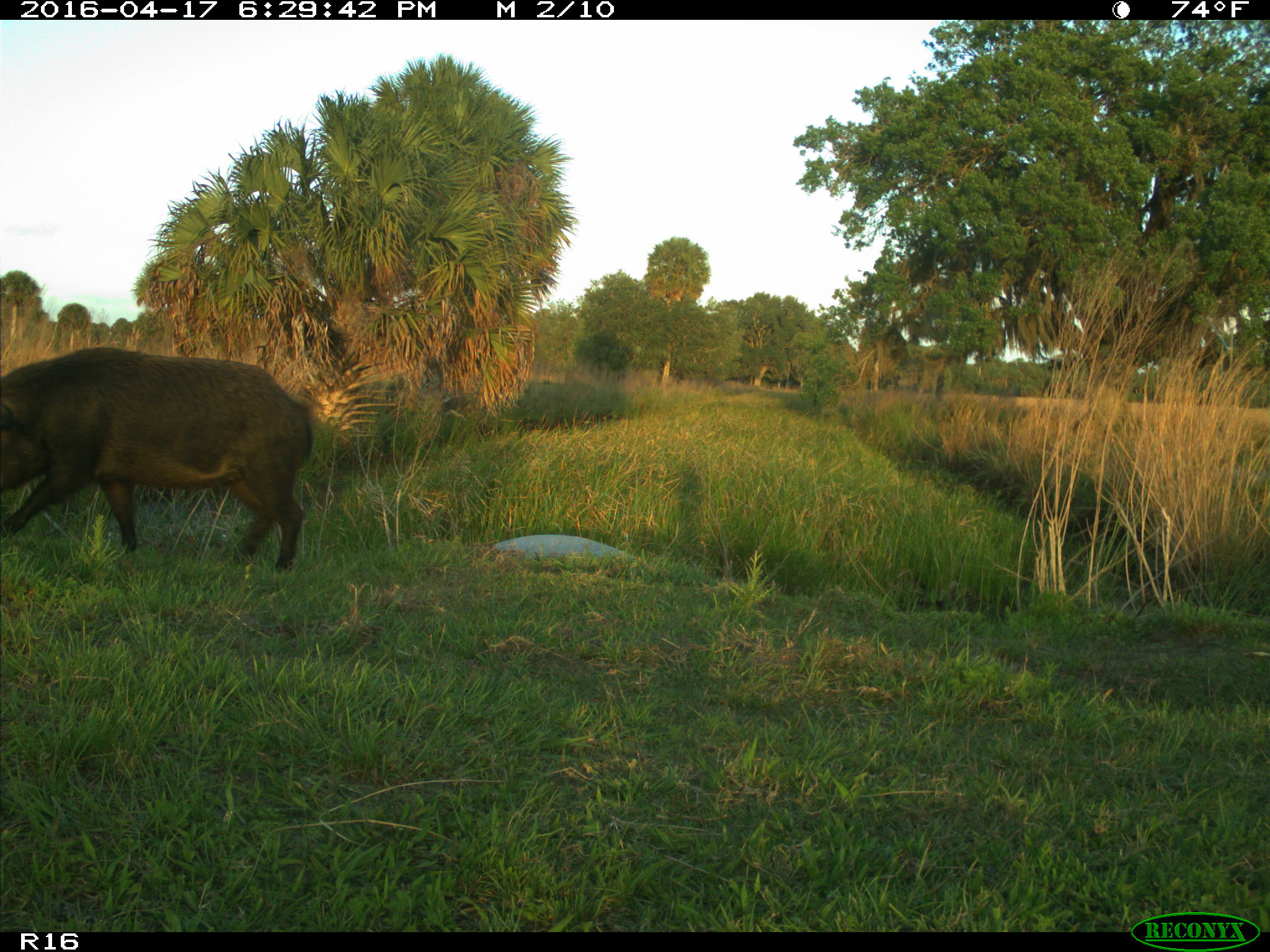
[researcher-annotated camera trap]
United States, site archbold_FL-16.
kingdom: Animalia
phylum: Chordata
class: Mammalia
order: Artiodactyla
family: Suidae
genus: Sus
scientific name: Sus scrofa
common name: wild boar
Sus scrofa (wild boar).